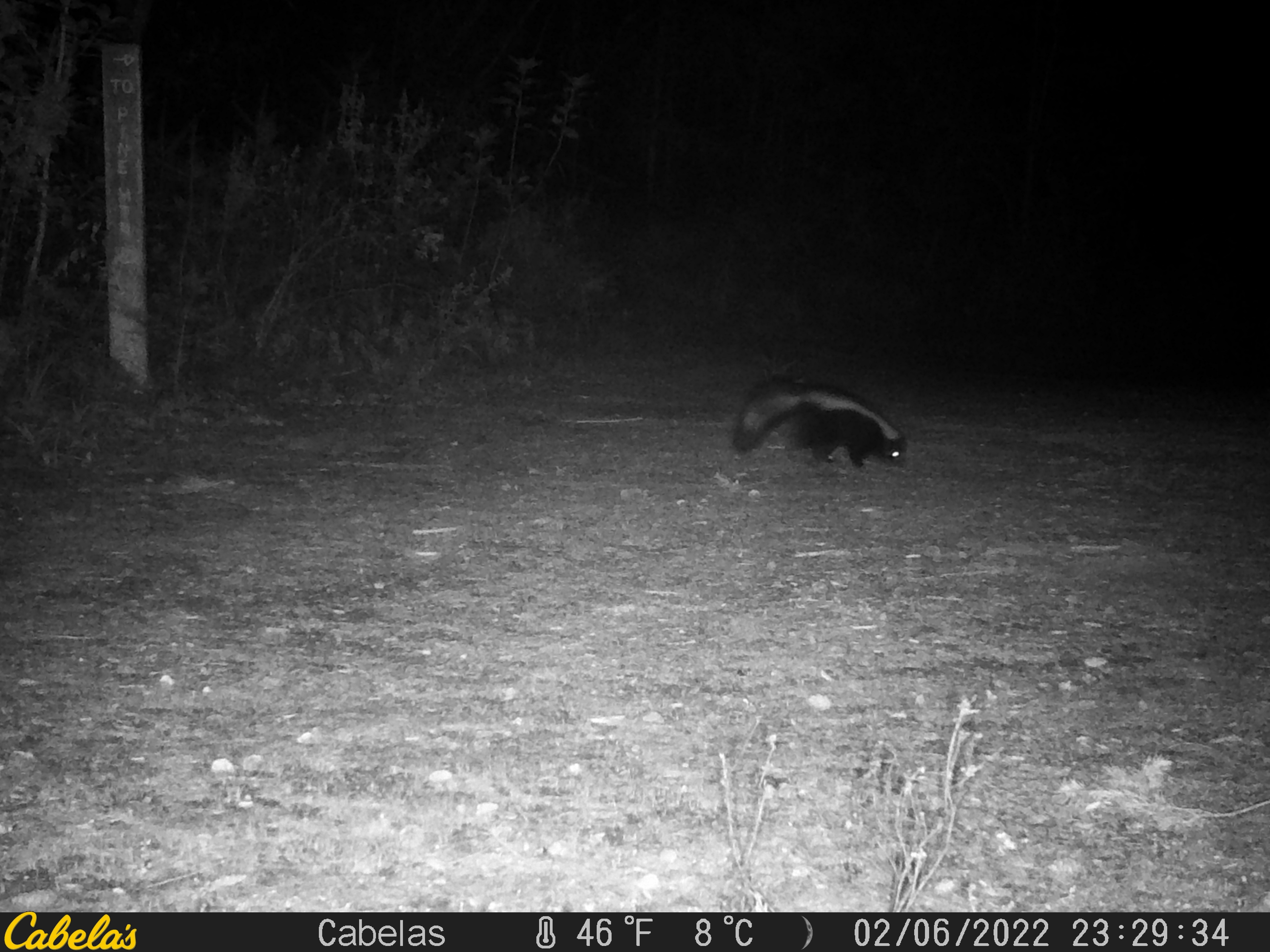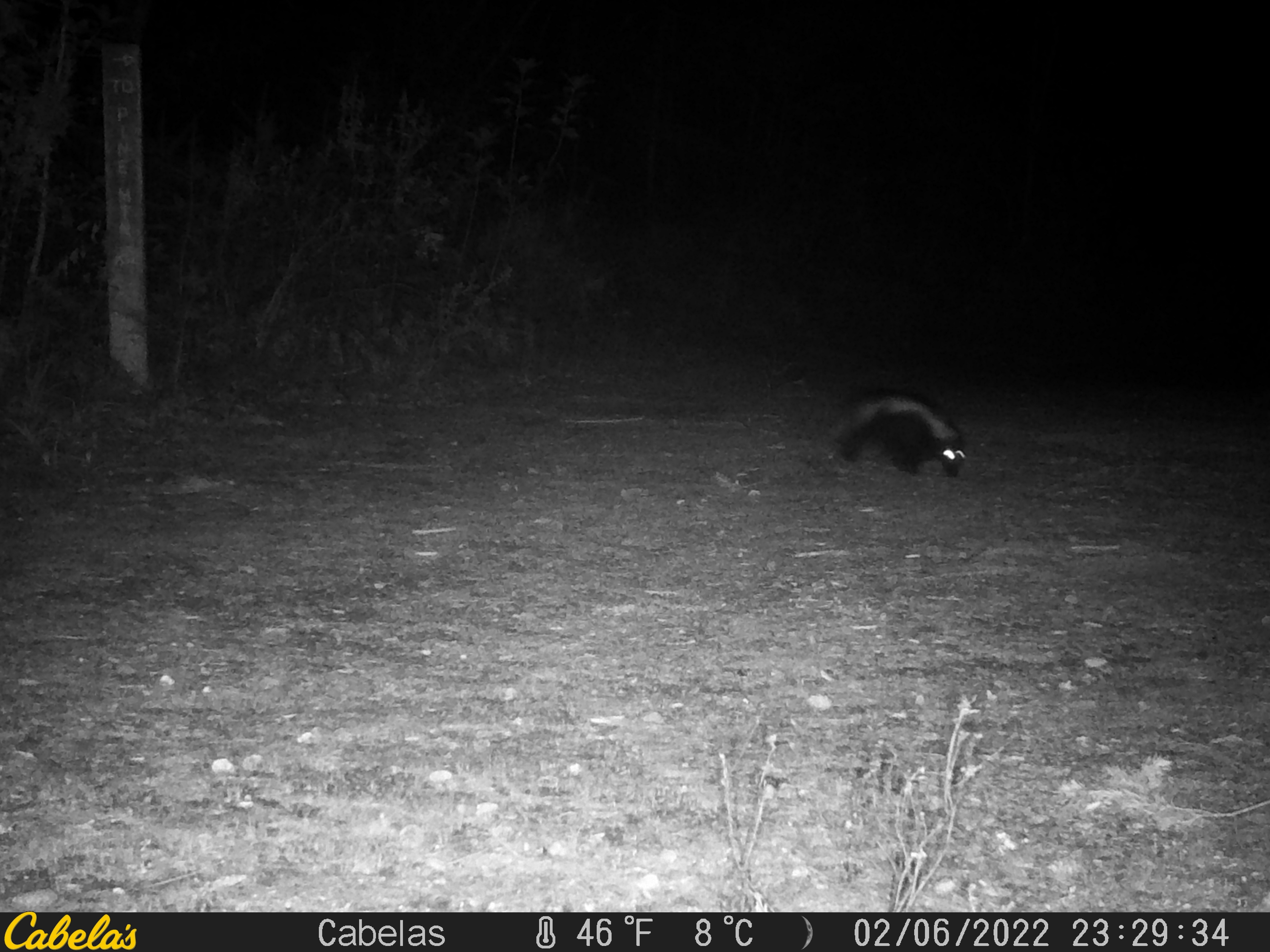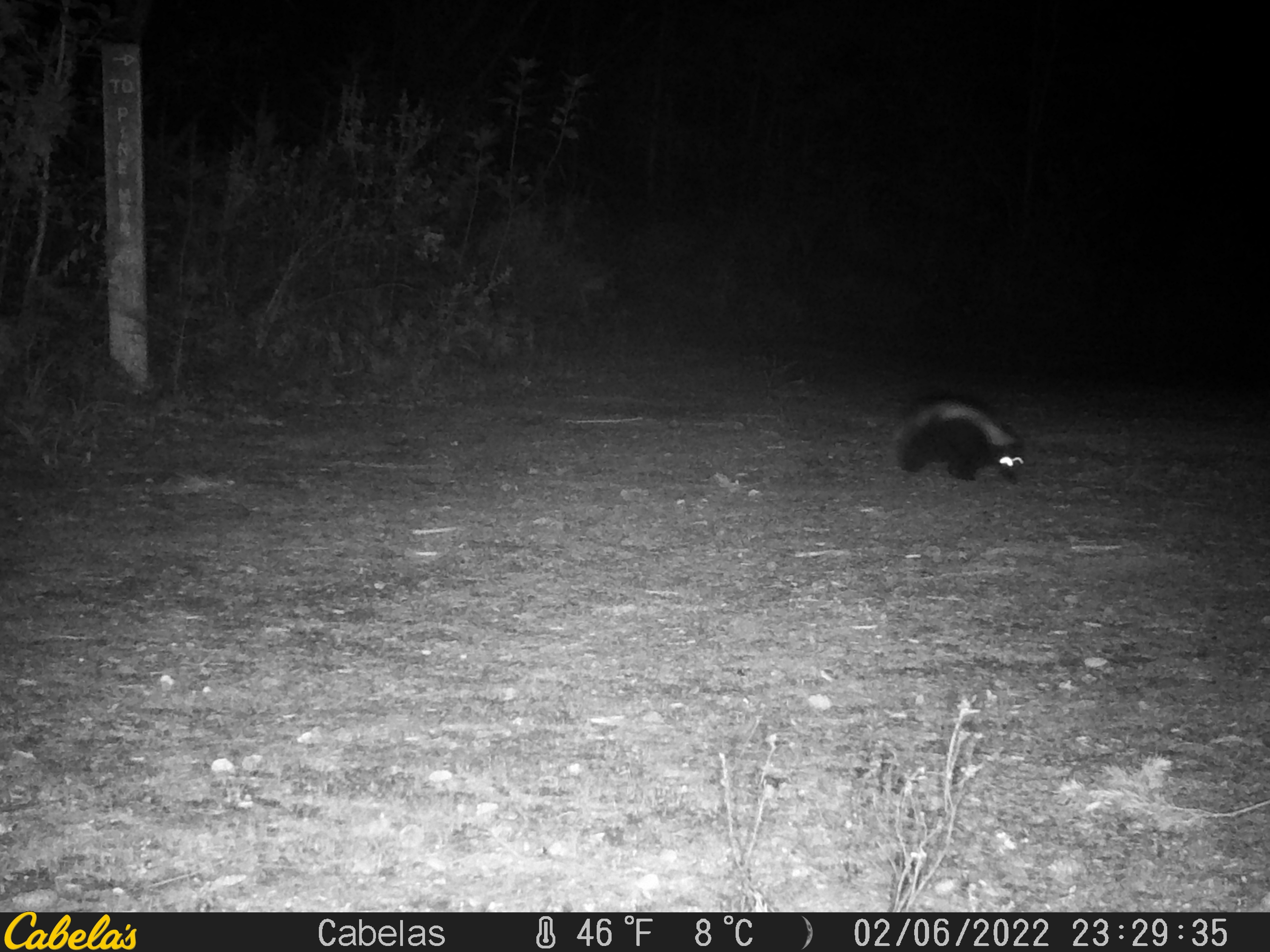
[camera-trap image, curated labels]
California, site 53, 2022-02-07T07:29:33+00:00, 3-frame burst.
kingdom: Animalia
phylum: Chordata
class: Mammalia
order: Carnivora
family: Mephitidae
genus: Mephitis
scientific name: Mephitis mephitis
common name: striped skunk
Striped skunk (Mephitis mephitis).